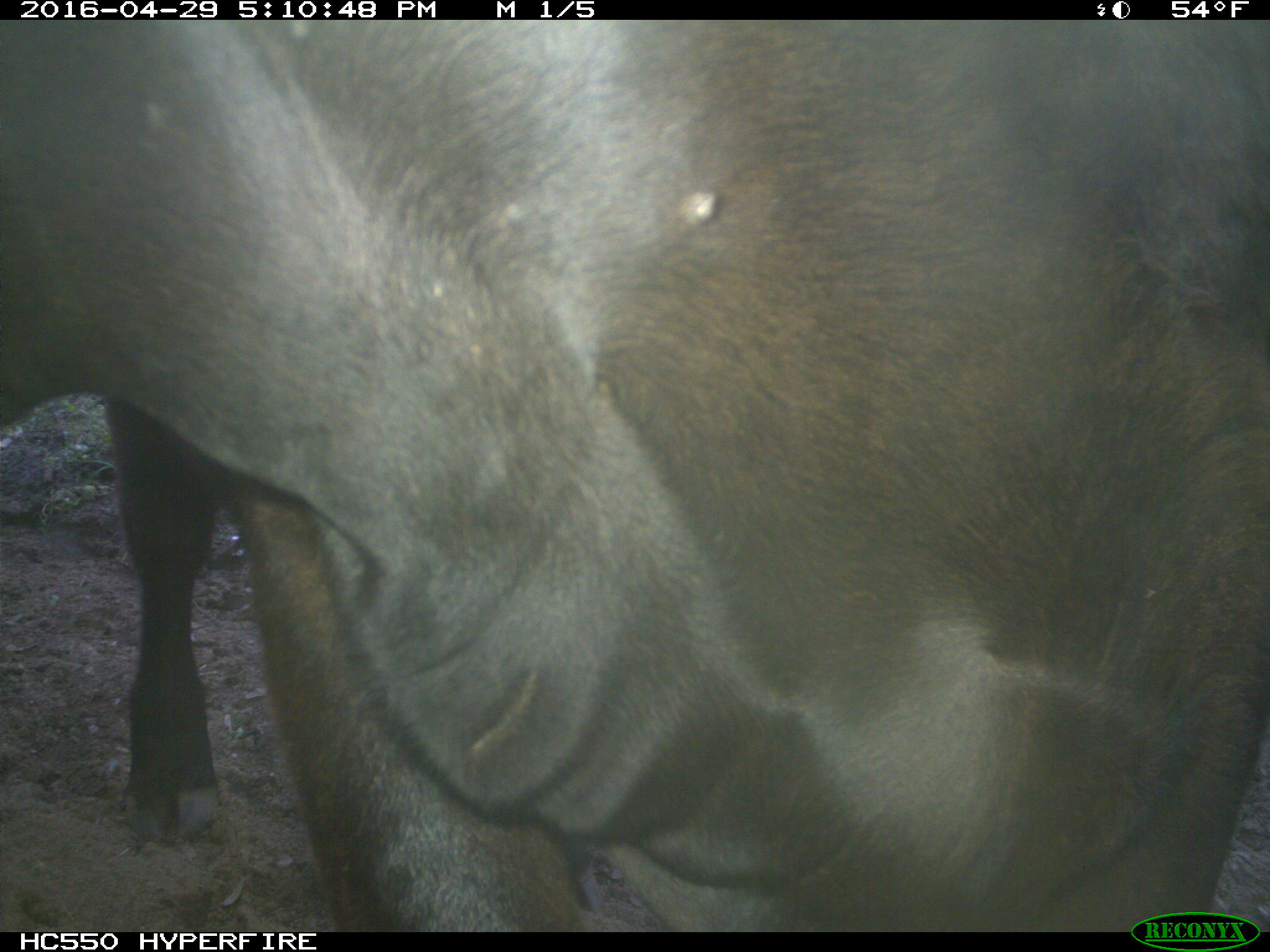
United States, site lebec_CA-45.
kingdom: Animalia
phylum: Chordata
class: Mammalia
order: Artiodactyla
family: Bovidae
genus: Bos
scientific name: Bos taurus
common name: domestic cow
Bos taurus (domestic cow).